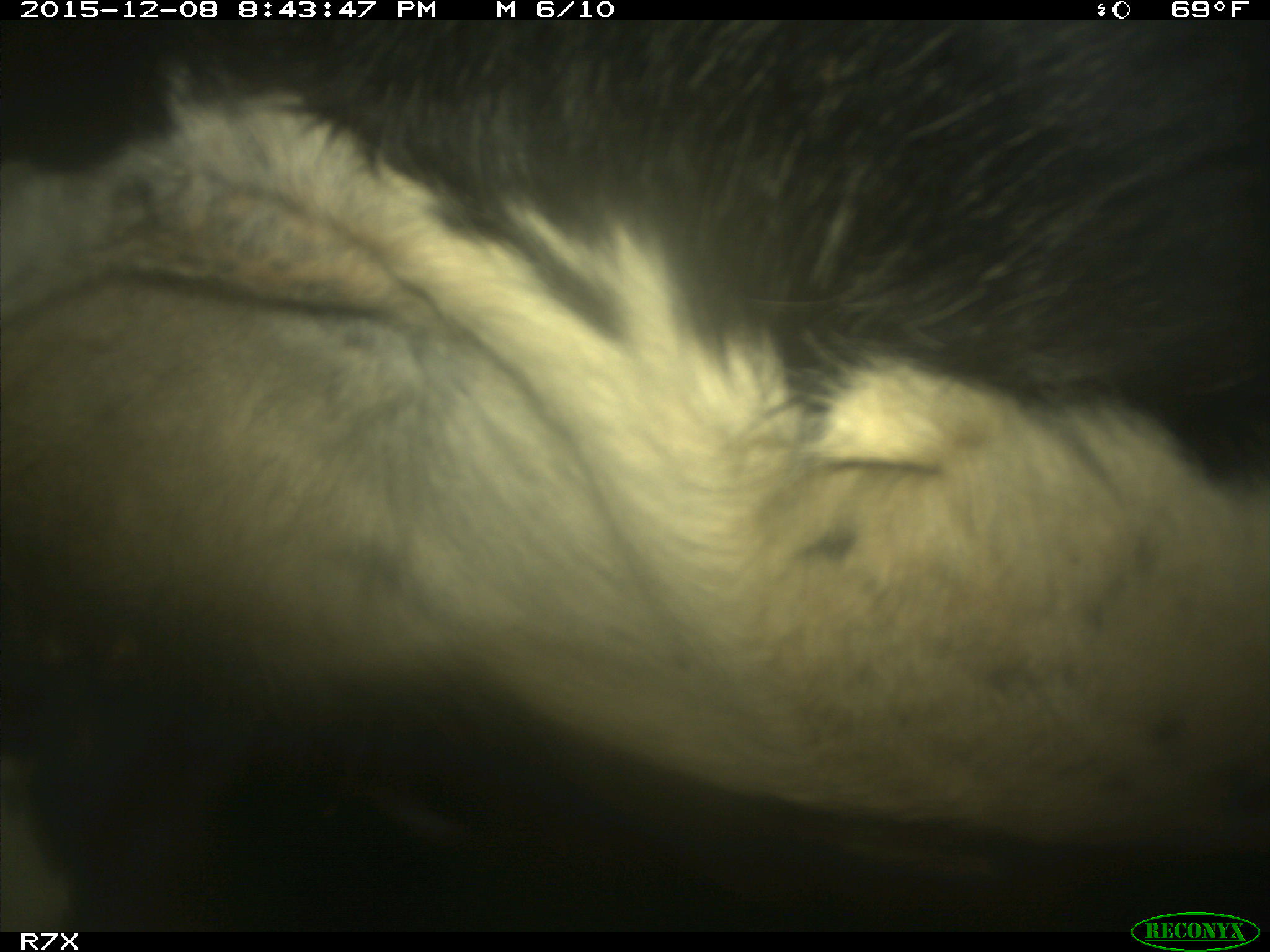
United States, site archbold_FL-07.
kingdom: Animalia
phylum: Chordata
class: Mammalia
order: Artiodactyla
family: Bovidae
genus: Bos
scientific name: Bos taurus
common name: domestic cow